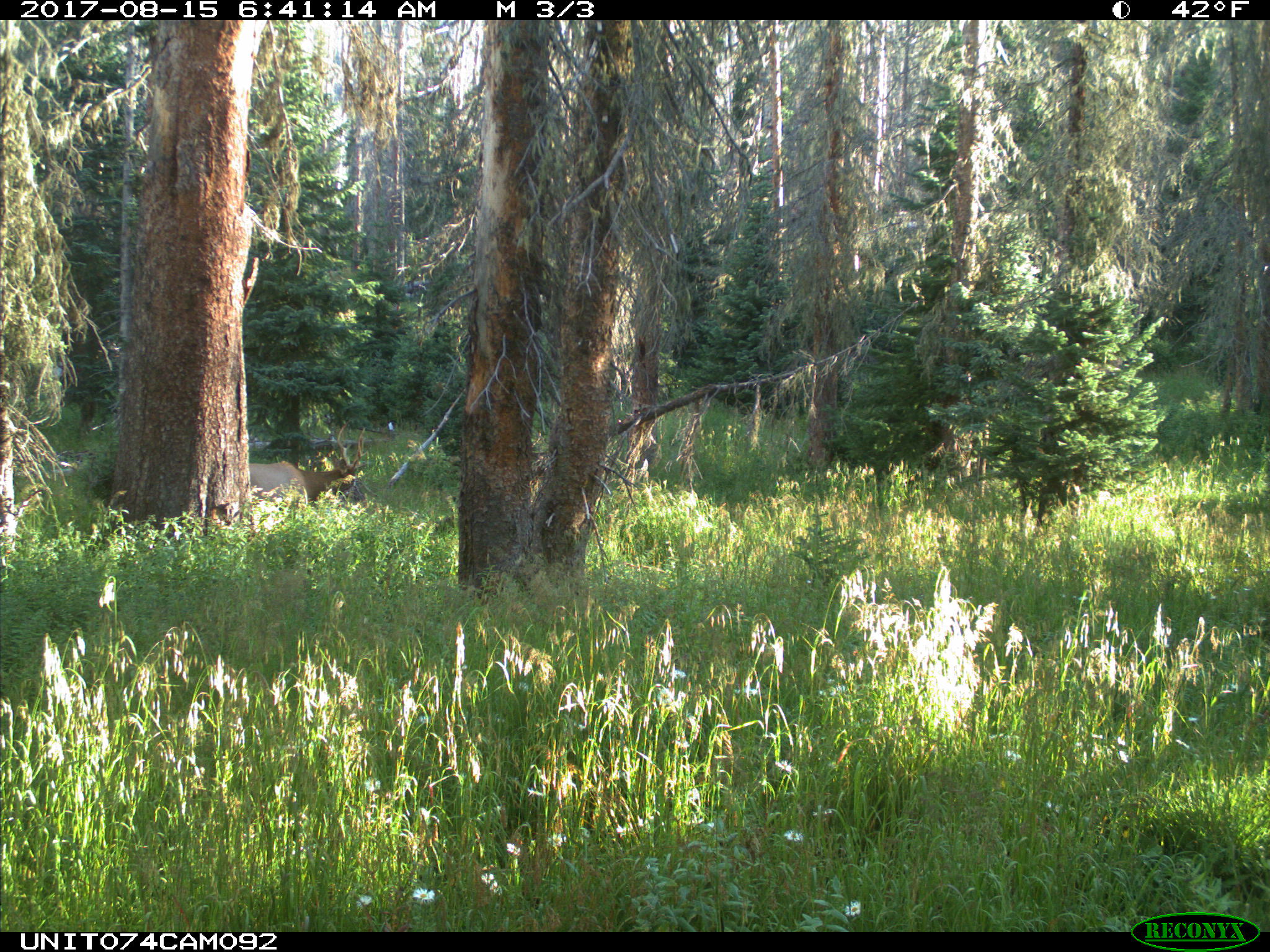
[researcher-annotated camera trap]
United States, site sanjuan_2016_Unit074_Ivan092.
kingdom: Animalia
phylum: Chordata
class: Mammalia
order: Artiodactyla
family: Cervidae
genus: Cervus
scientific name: Cervus elaphus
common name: red deer